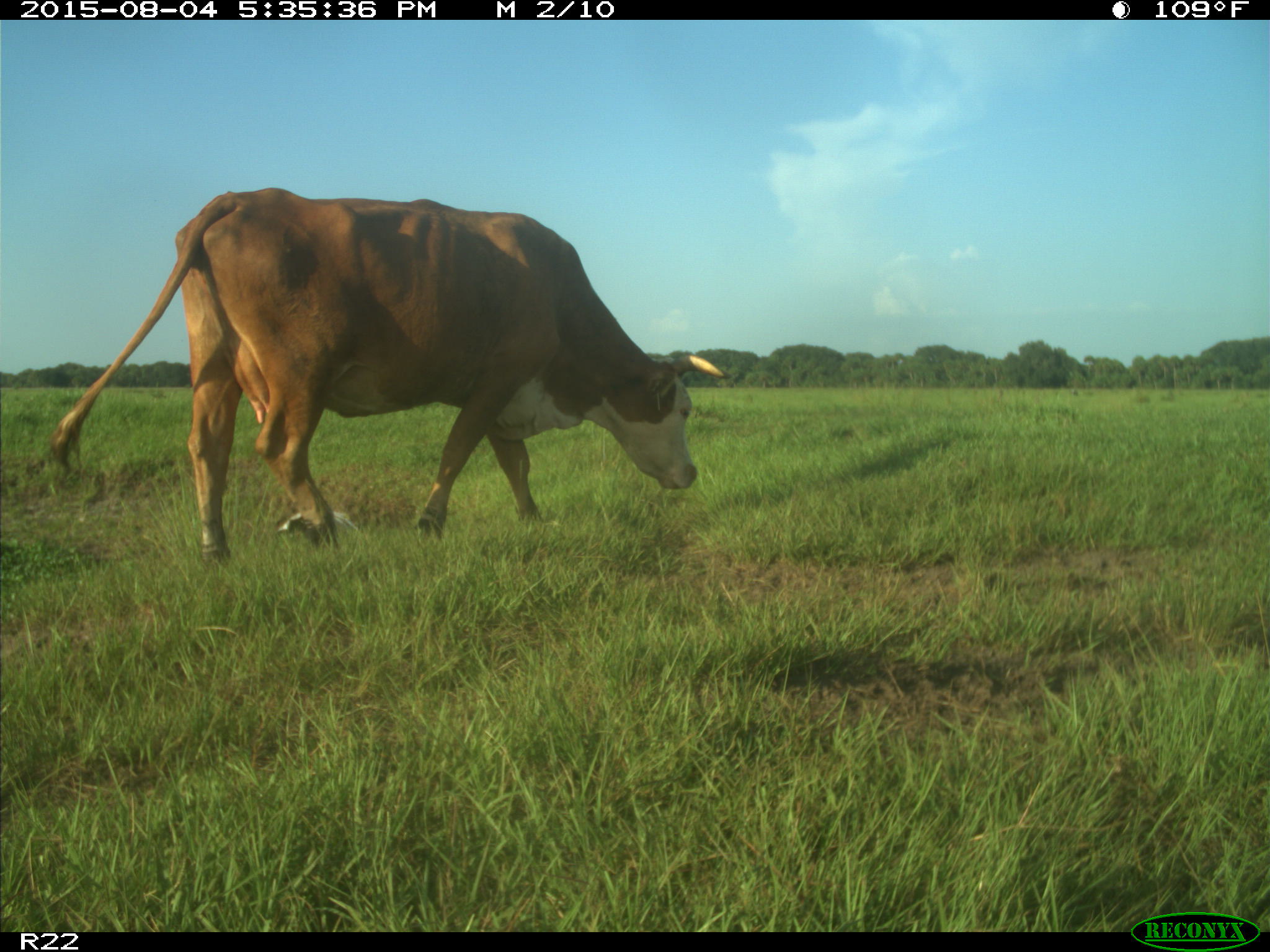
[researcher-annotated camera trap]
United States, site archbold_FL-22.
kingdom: Animalia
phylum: Chordata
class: Mammalia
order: Artiodactyla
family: Bovidae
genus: Bos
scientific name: Bos taurus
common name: domestic cow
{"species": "Bos taurus (domestic cow)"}